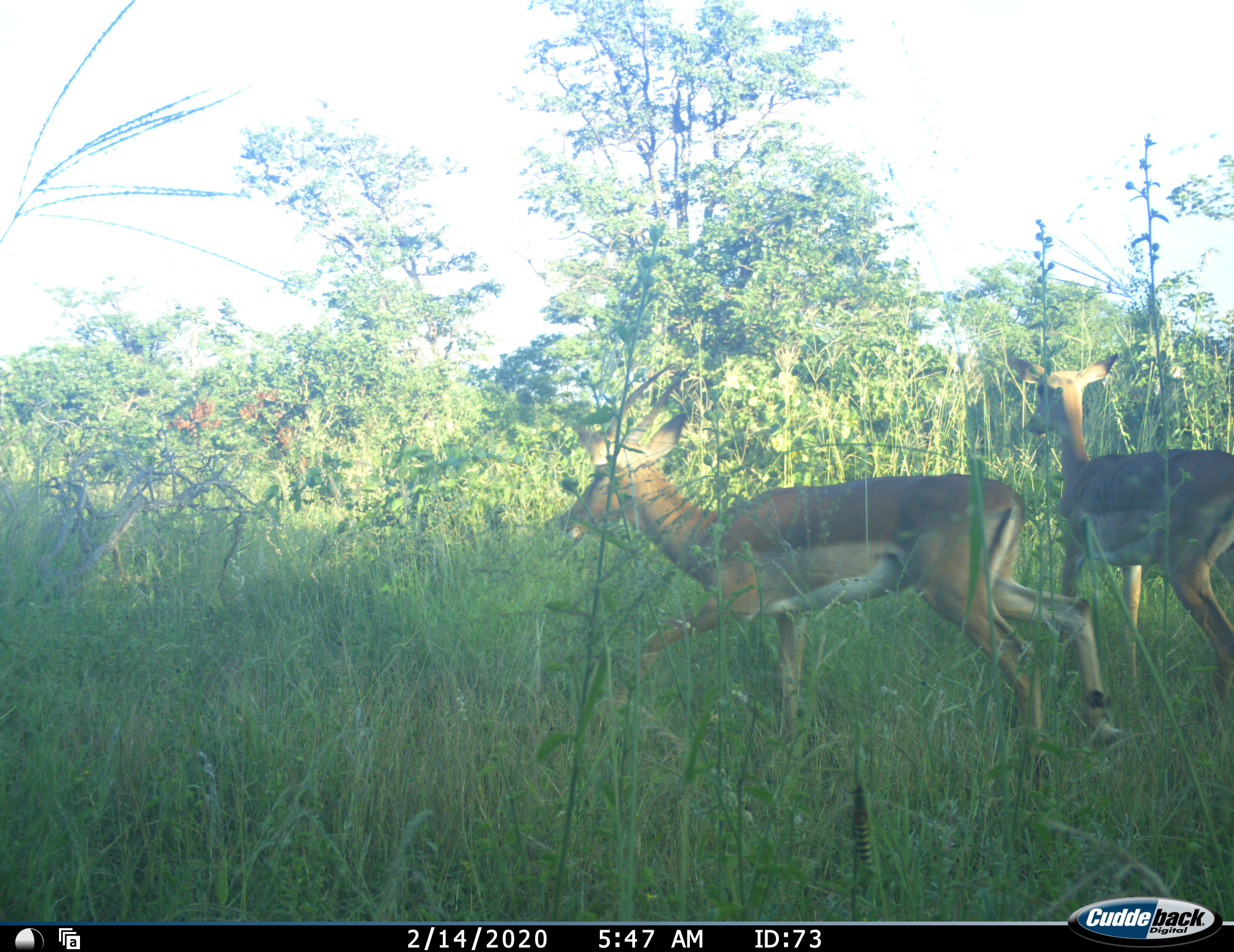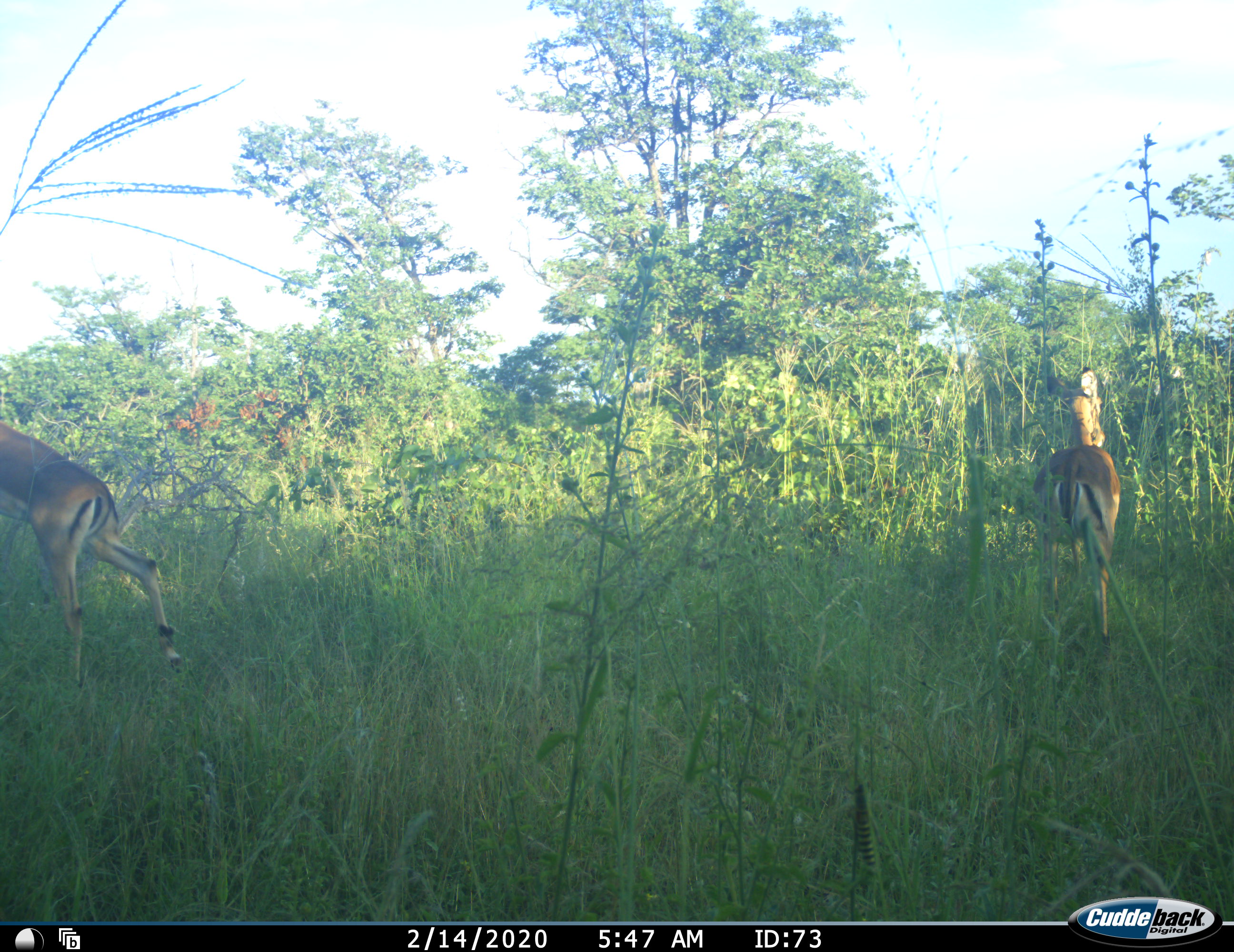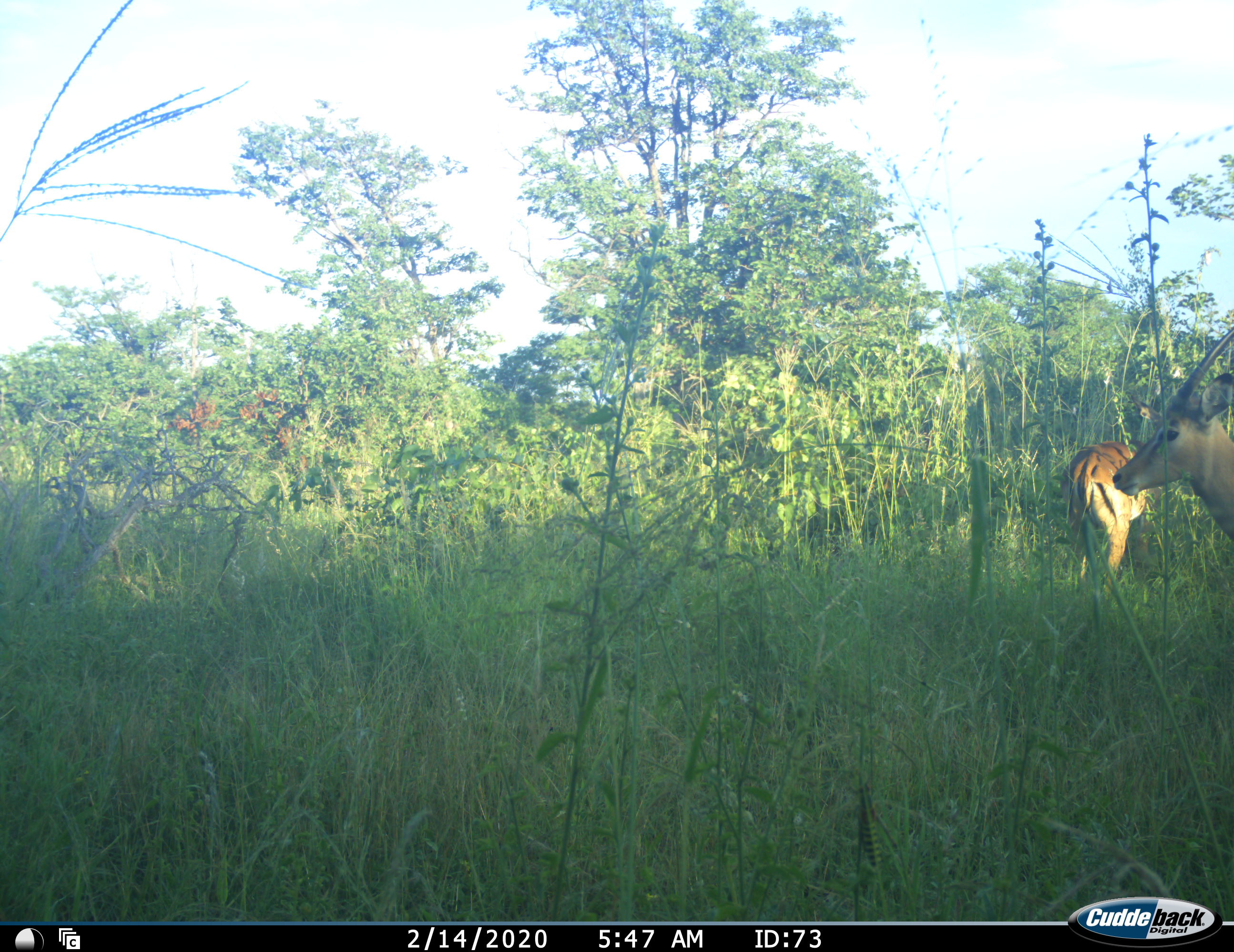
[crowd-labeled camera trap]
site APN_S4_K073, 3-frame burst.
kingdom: Animalia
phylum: Chordata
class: Mammalia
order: Artiodactyla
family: Bovidae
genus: Aepyceros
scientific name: Aepyceros melampus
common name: impala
Impala (Aepyceros melampus), count 3. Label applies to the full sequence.